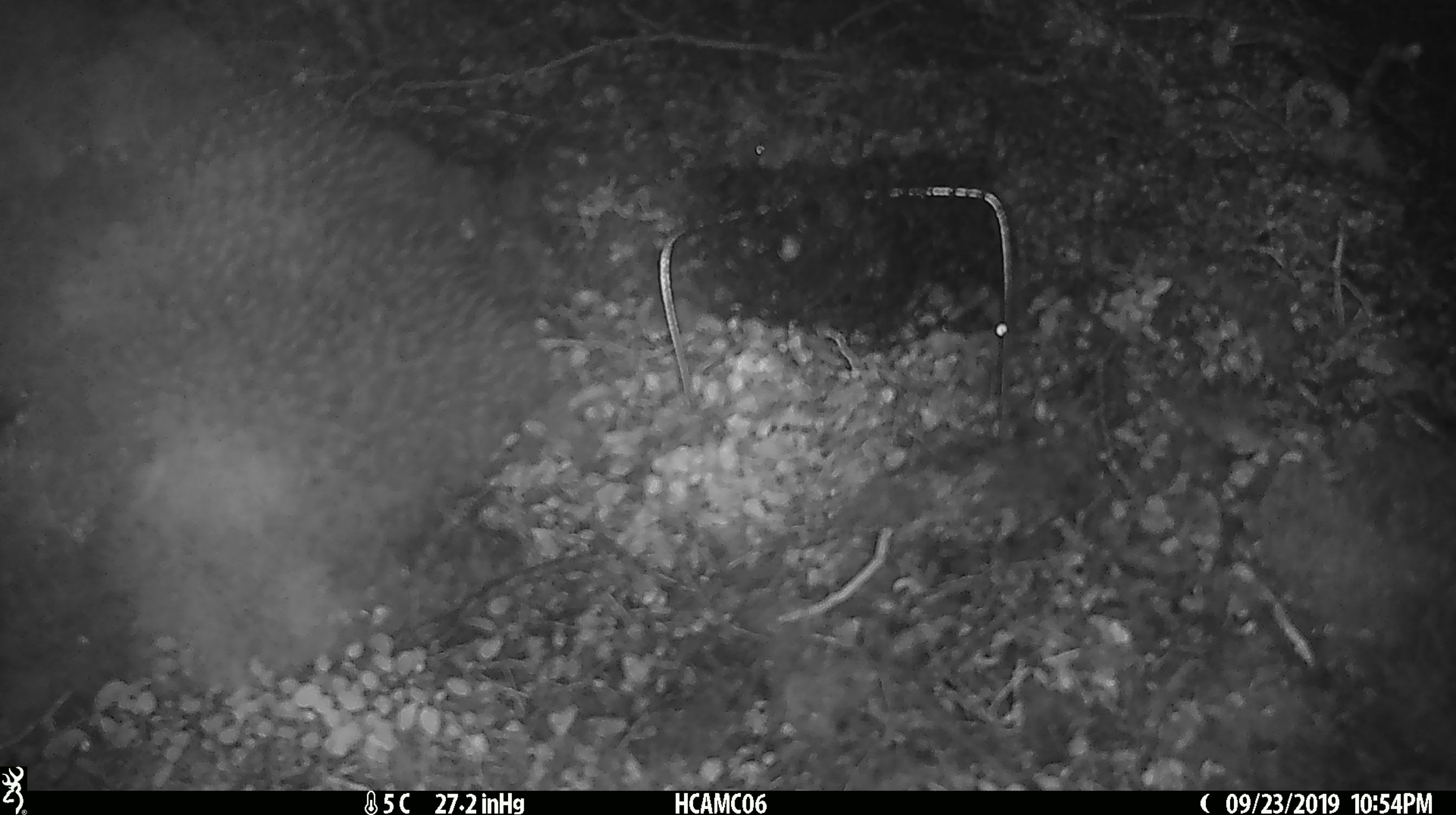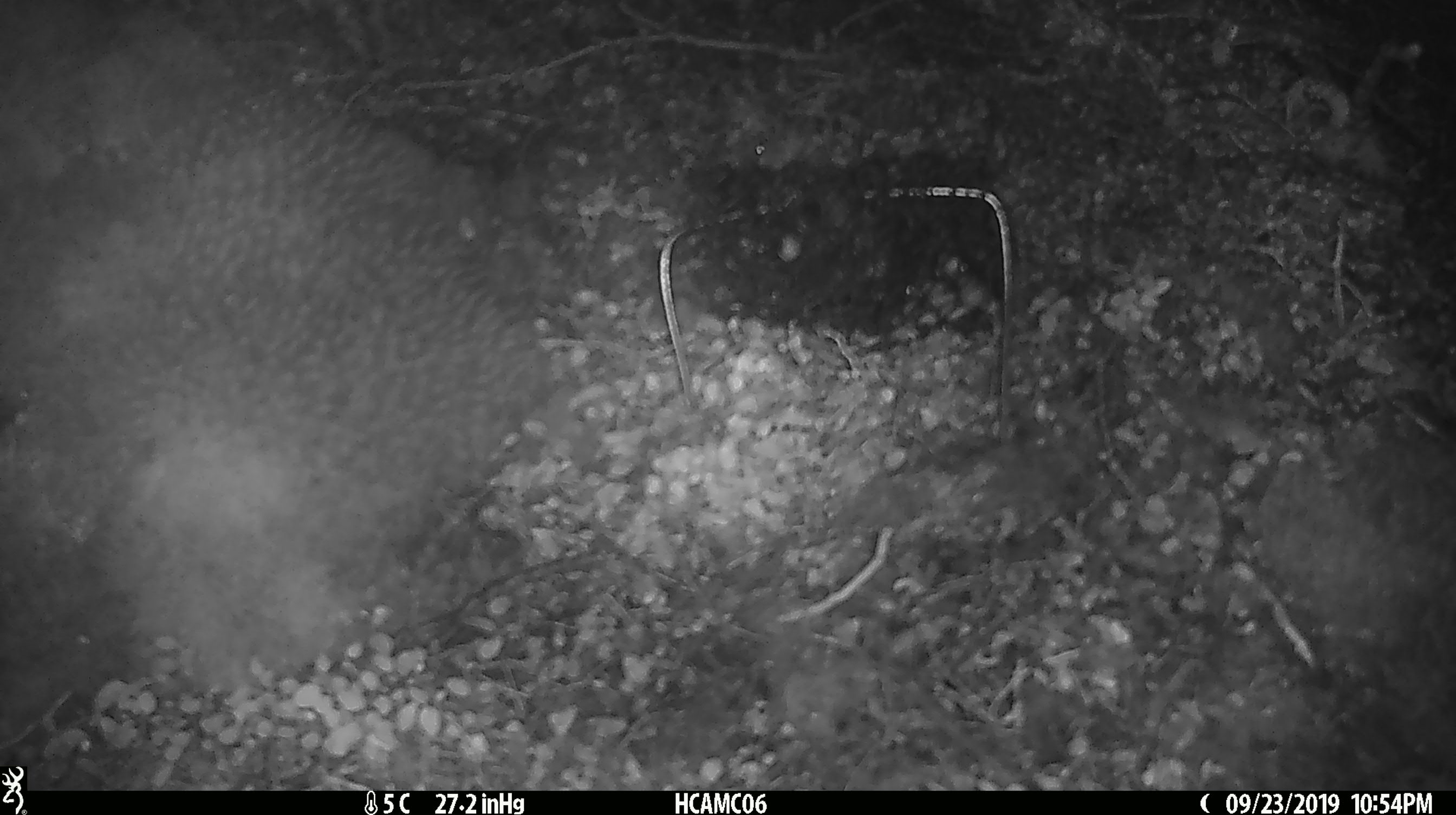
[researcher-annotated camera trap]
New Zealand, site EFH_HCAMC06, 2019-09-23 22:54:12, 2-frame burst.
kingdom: Animalia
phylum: Chordata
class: Mammalia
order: Rodentia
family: Muridae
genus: Mus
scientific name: Mus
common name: mouse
Mouse (Mus).